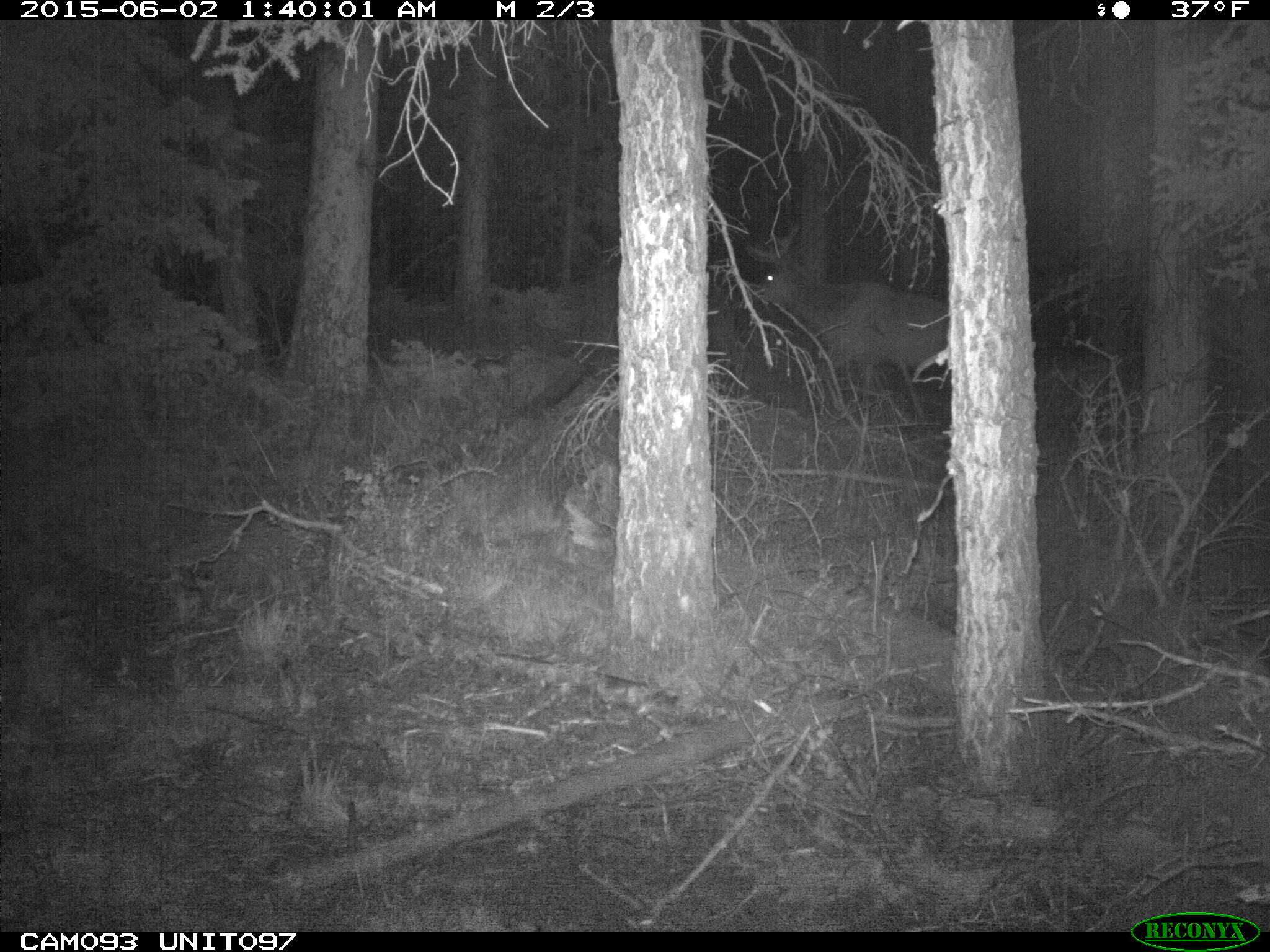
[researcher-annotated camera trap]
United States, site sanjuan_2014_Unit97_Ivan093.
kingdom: Animalia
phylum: Chordata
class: Mammalia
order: Artiodactyla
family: Cervidae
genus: Cervus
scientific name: Cervus elaphus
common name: red deer